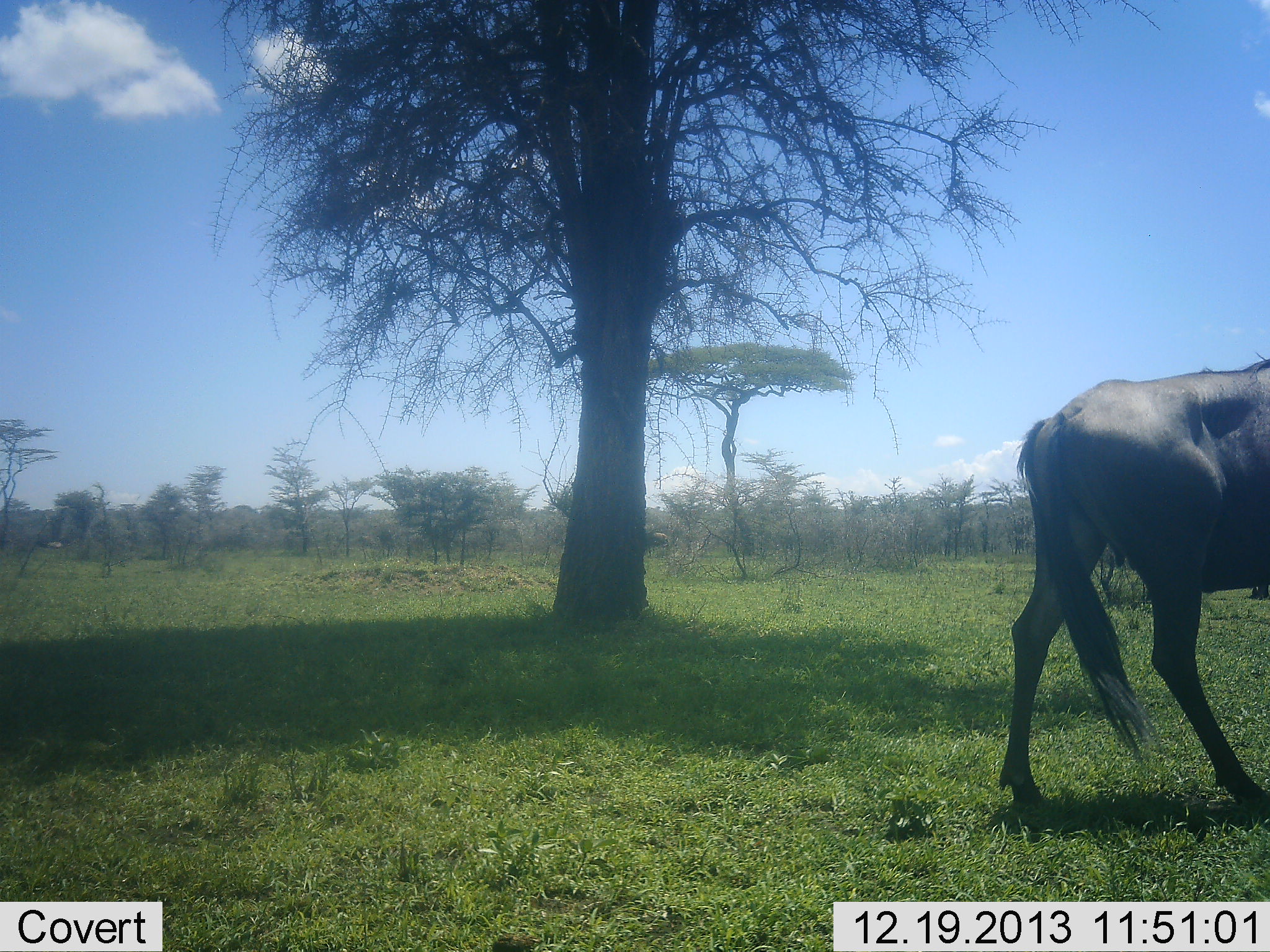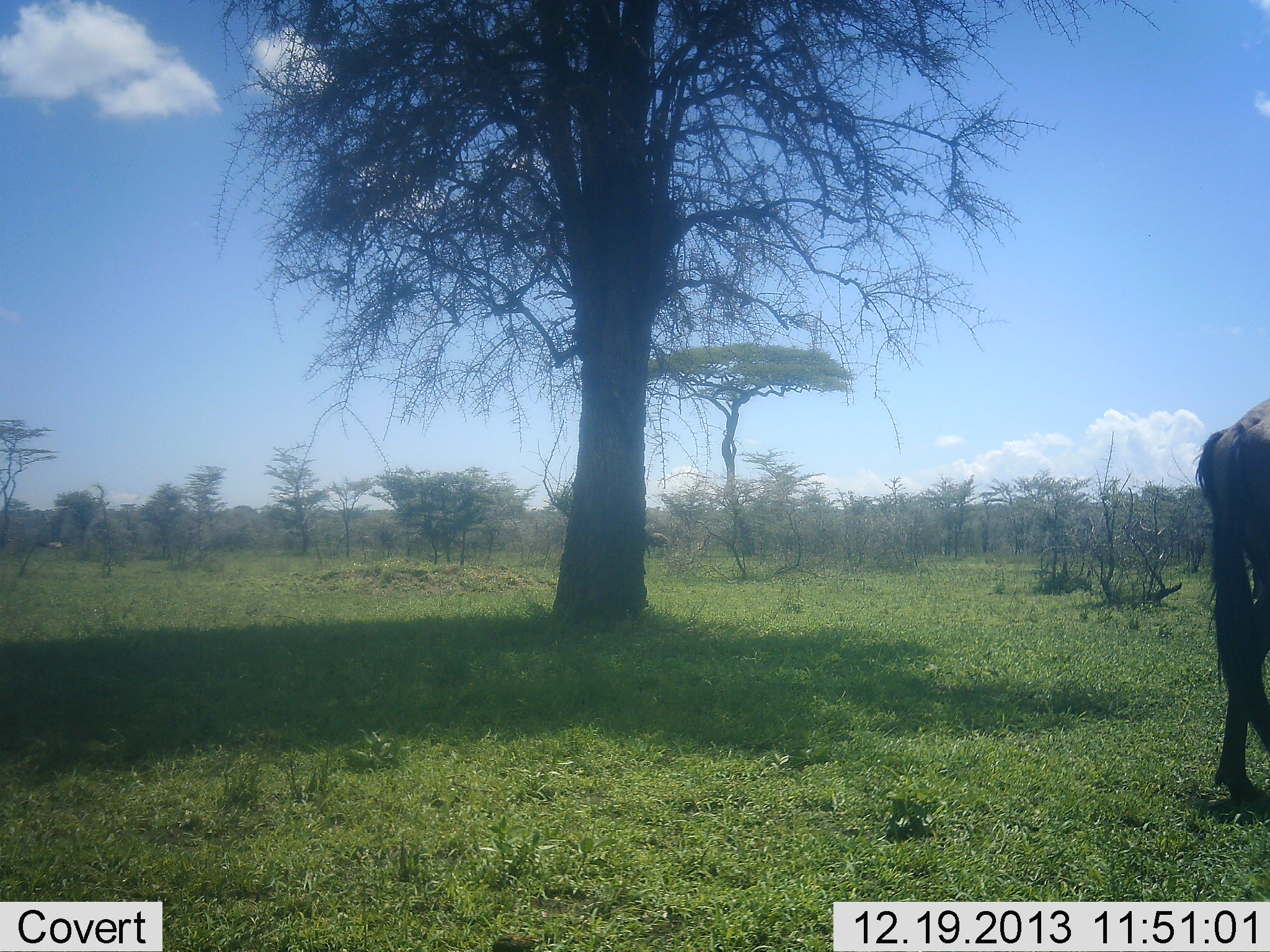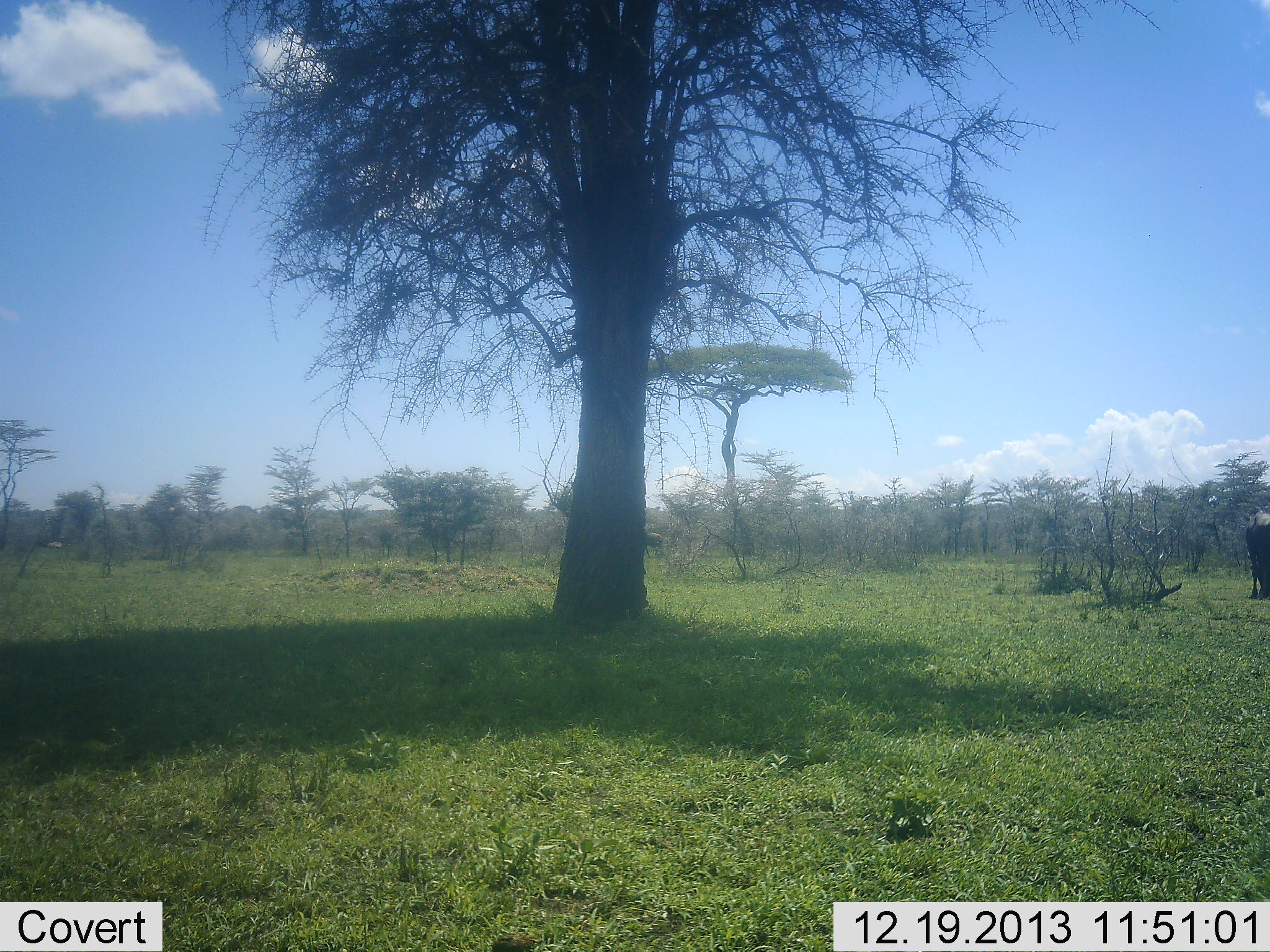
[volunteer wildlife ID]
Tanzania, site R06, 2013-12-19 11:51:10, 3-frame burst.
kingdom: Animalia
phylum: Chordata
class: Mammalia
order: Artiodactyla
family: Bovidae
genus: Connochaetes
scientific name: Connochaetes taurinus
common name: blue wildebeest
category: wildebeest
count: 1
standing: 20%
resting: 0%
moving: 100%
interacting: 0%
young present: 0%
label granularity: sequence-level